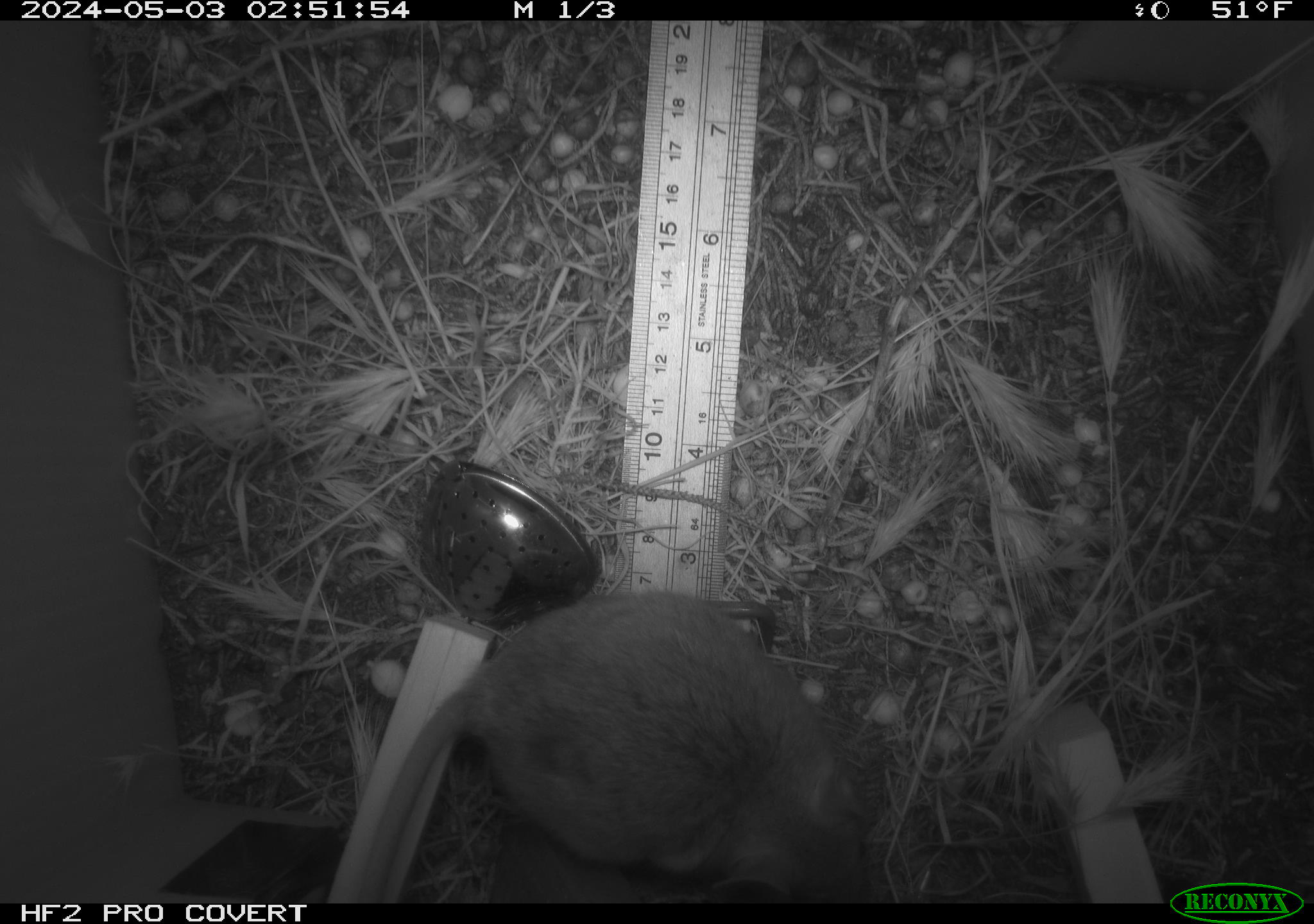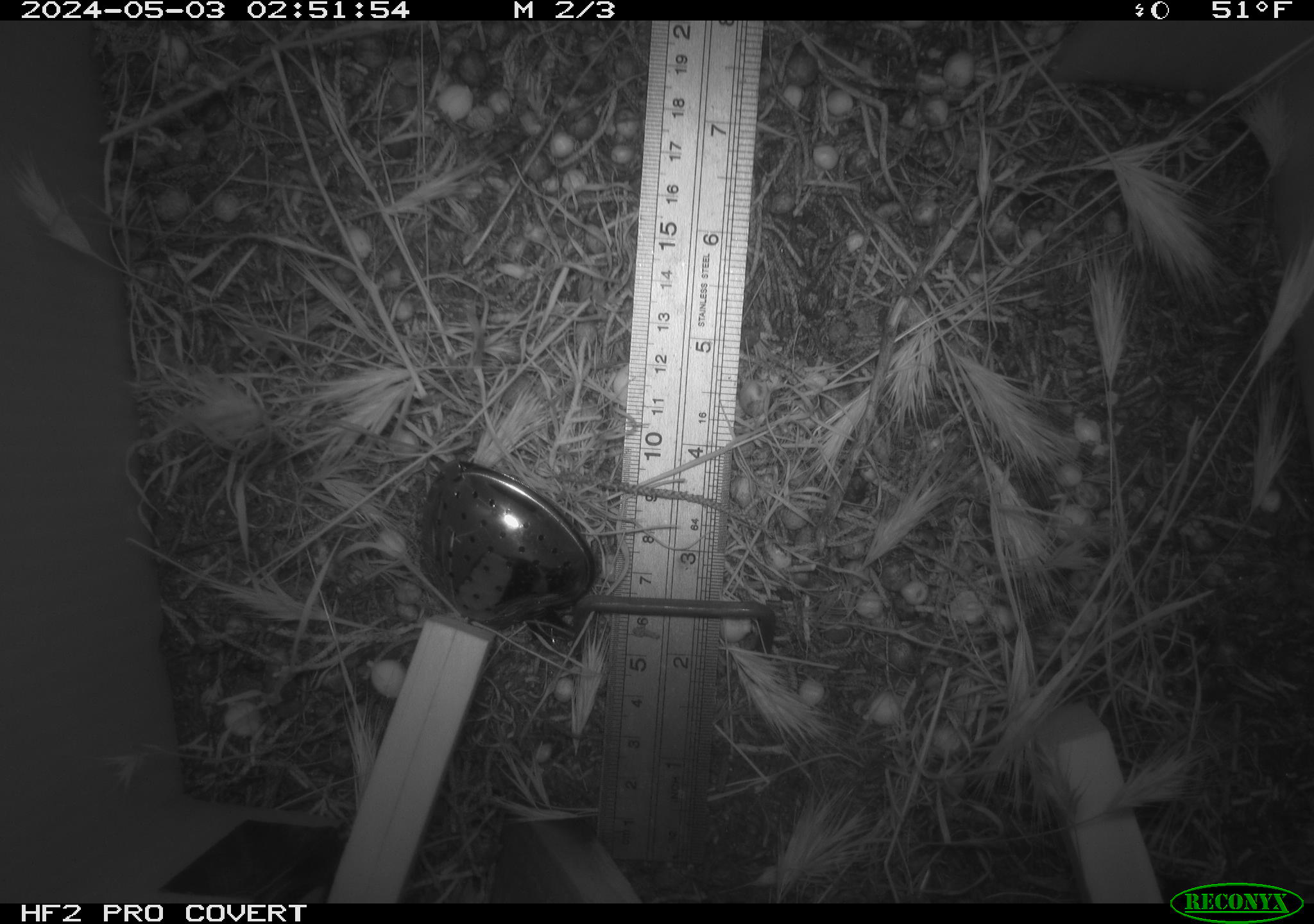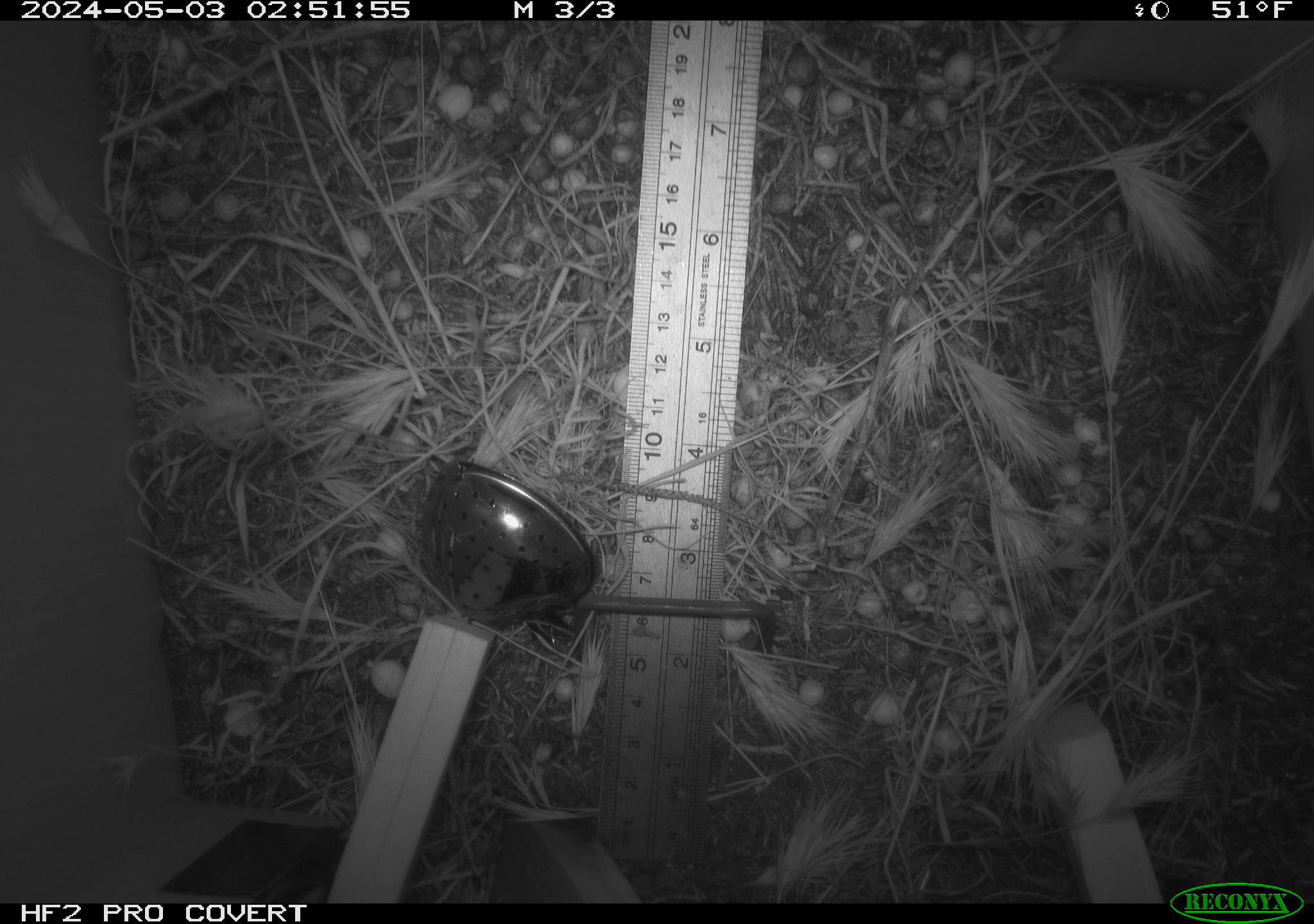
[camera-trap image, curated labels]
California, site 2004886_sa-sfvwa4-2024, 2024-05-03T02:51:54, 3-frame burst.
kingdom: Animalia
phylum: Chordata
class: Mammalia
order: Rodentia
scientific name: Rodentia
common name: mouse species